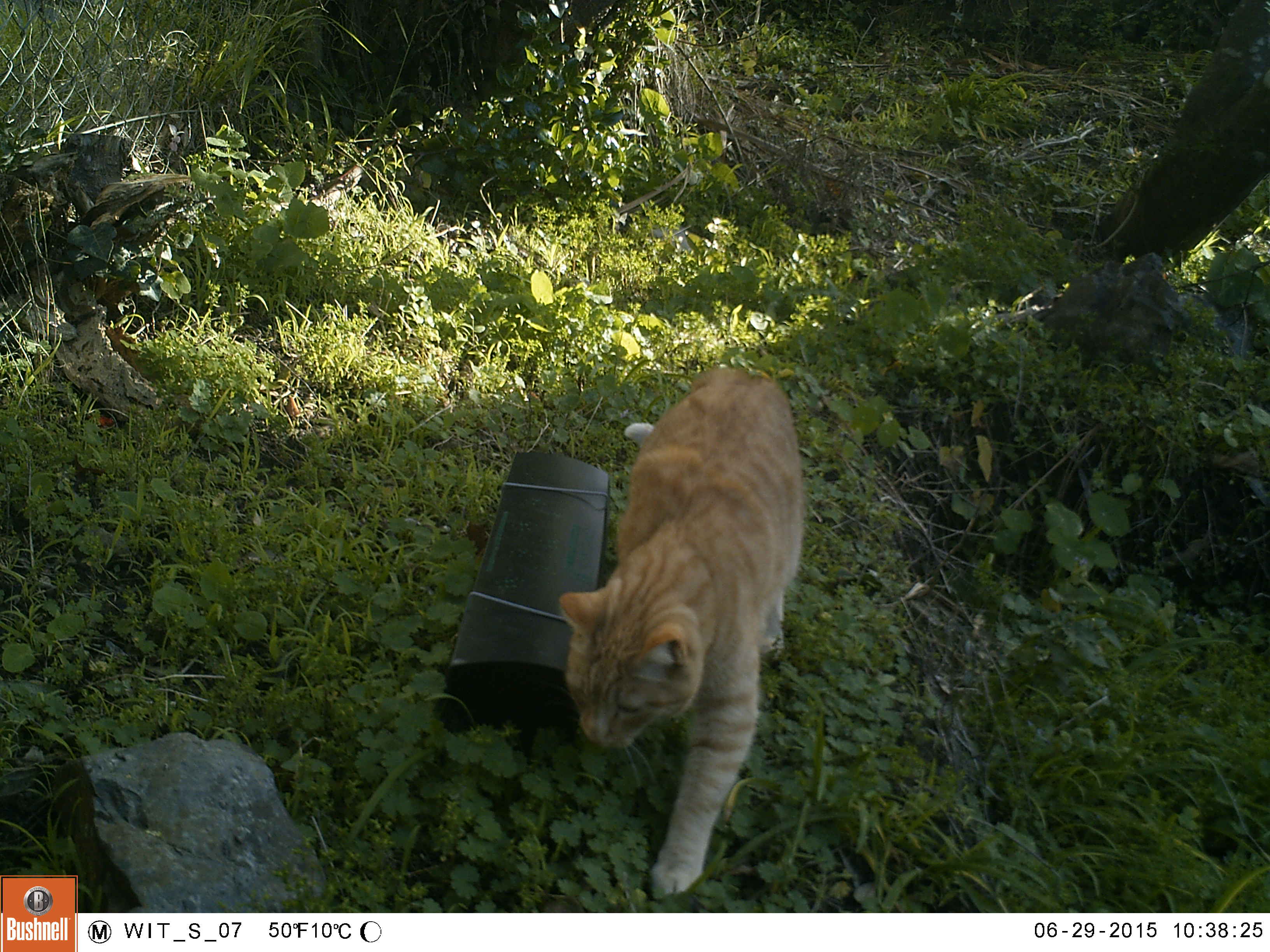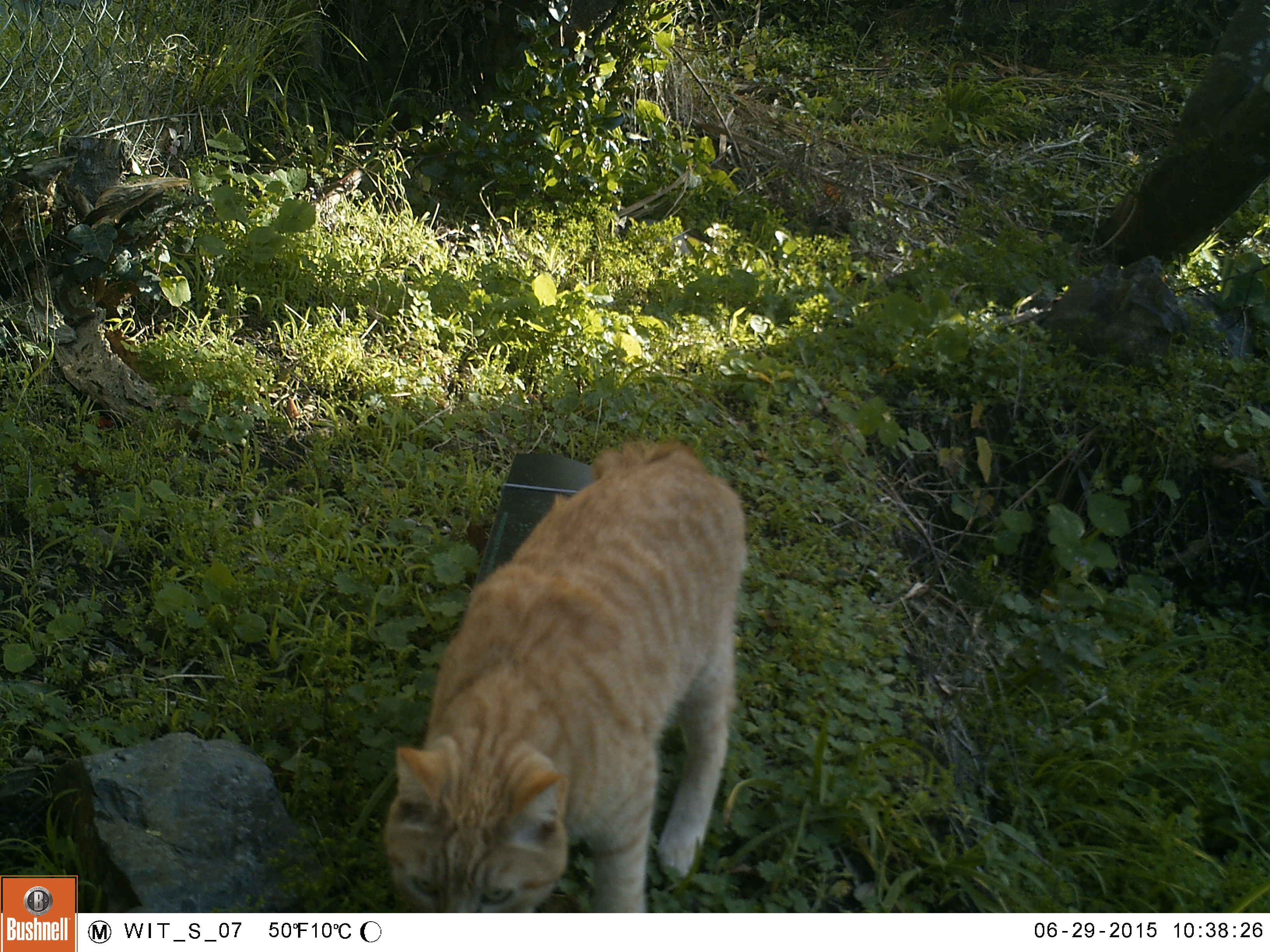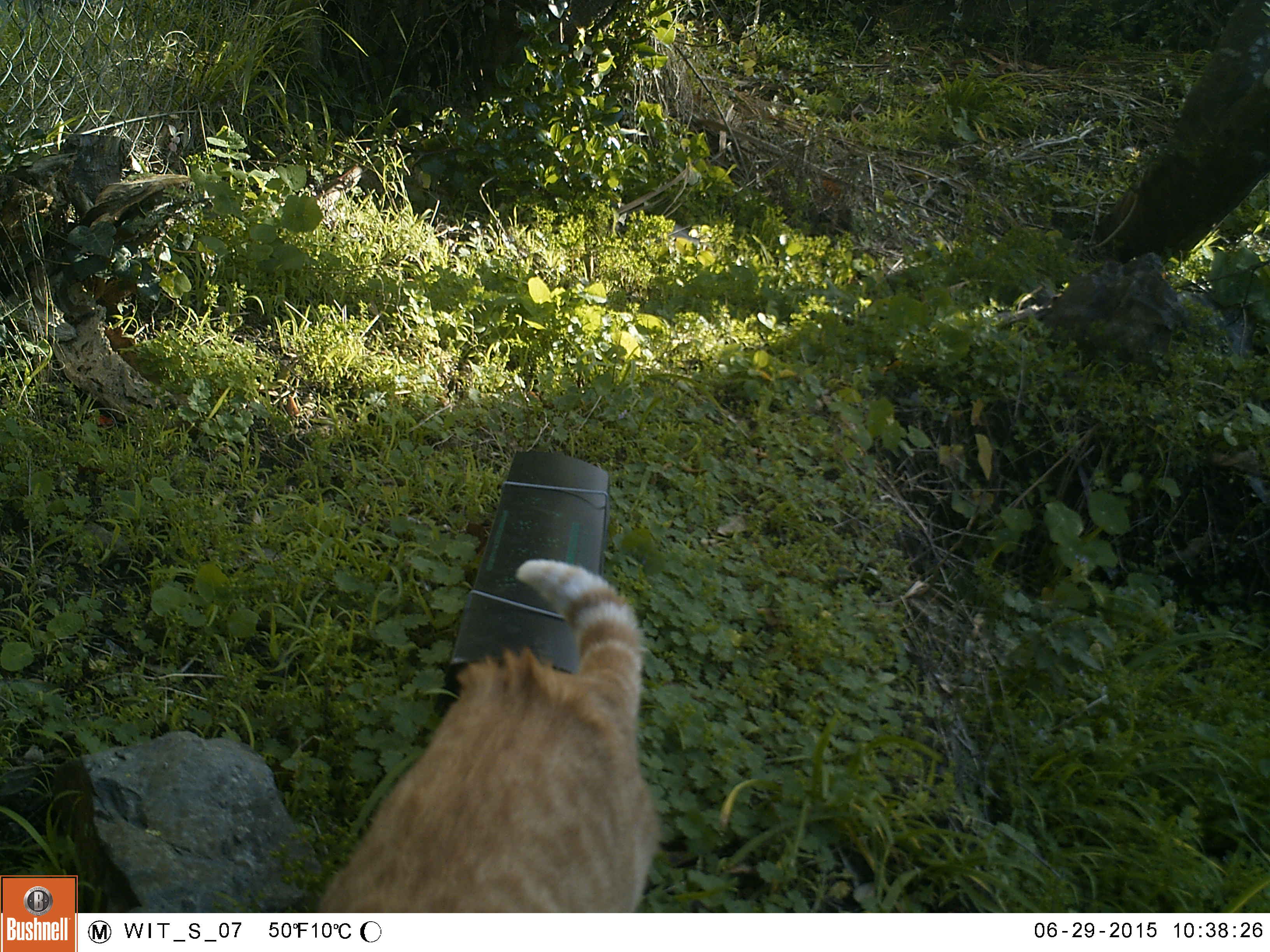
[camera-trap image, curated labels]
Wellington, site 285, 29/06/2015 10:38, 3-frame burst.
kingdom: Animalia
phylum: Chordata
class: Mammalia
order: Carnivora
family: Felidae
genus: Felis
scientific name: Felis catus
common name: cat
Cat (Felis catus).